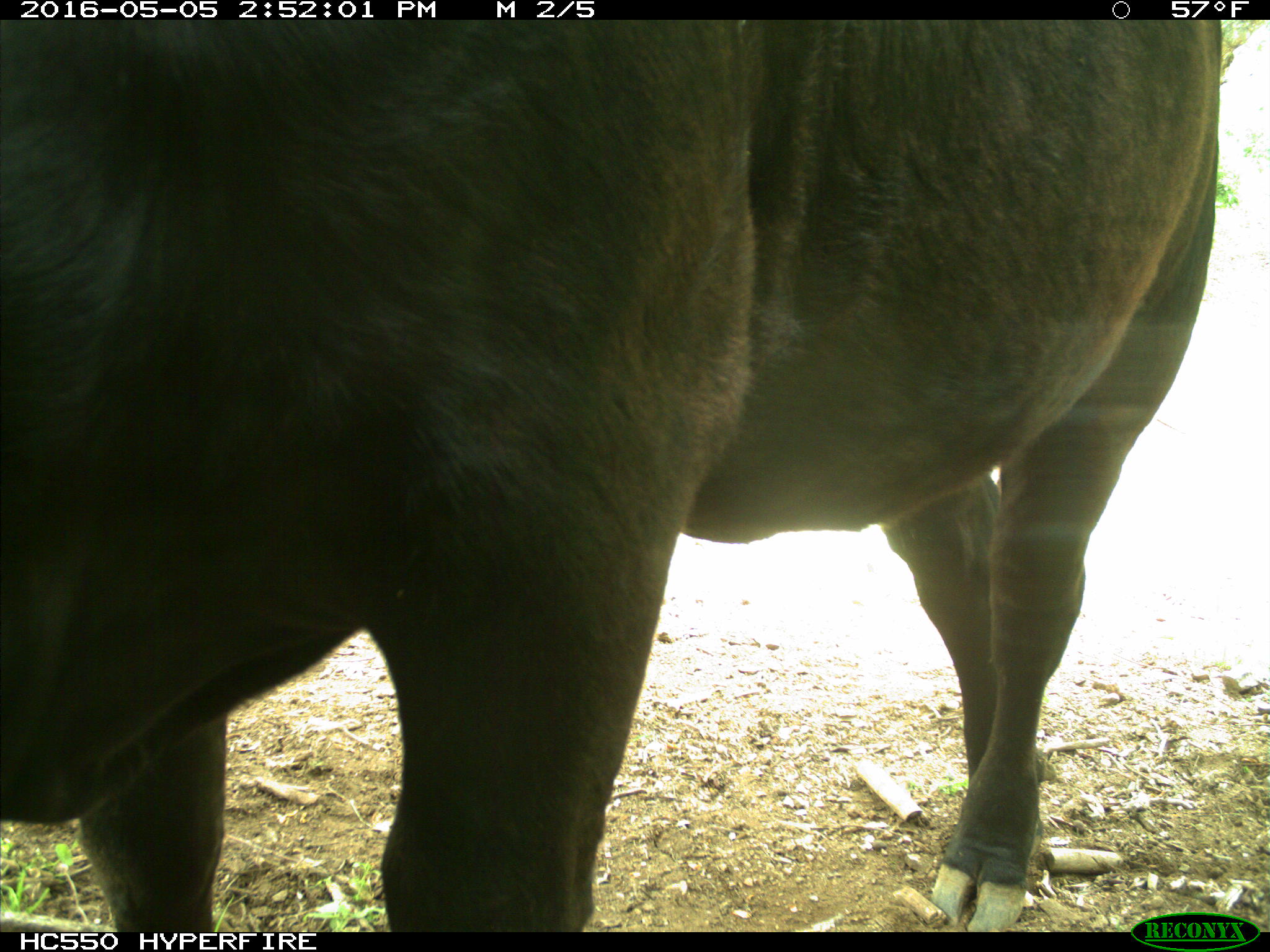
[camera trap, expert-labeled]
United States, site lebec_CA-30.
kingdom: Animalia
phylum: Chordata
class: Mammalia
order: Artiodactyla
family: Bovidae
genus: Bos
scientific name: Bos taurus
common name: domestic cow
Bos taurus (domestic cow).